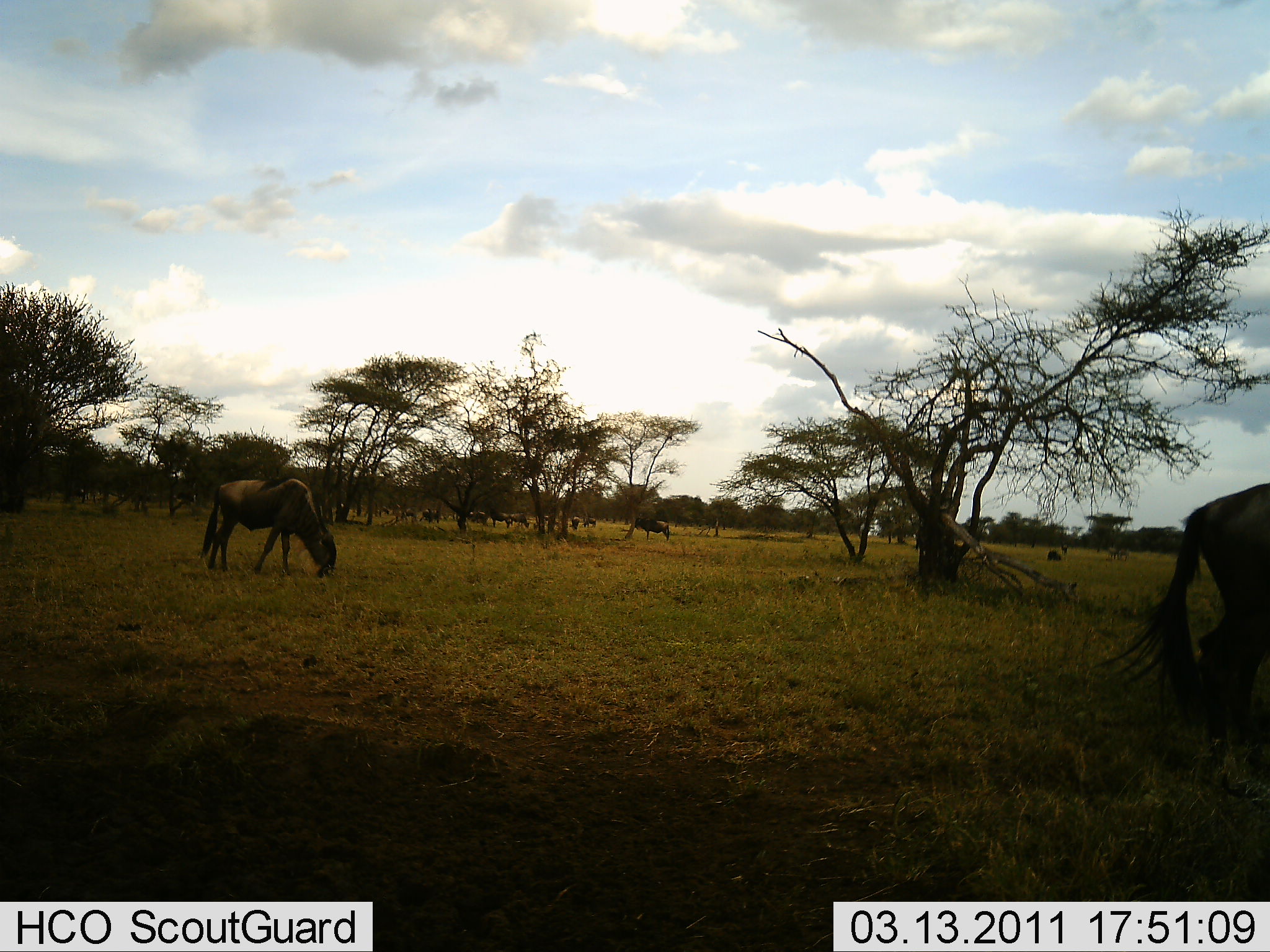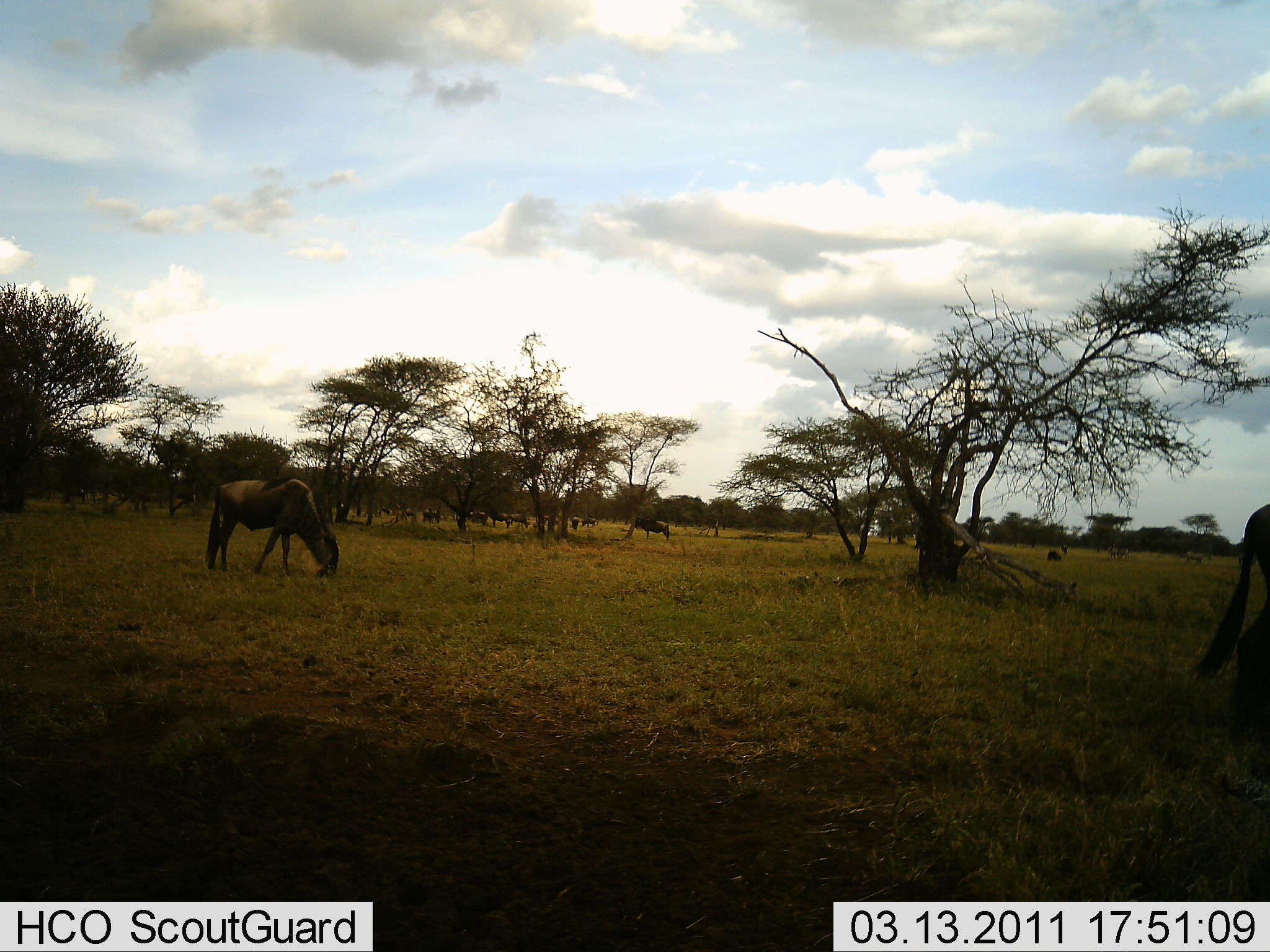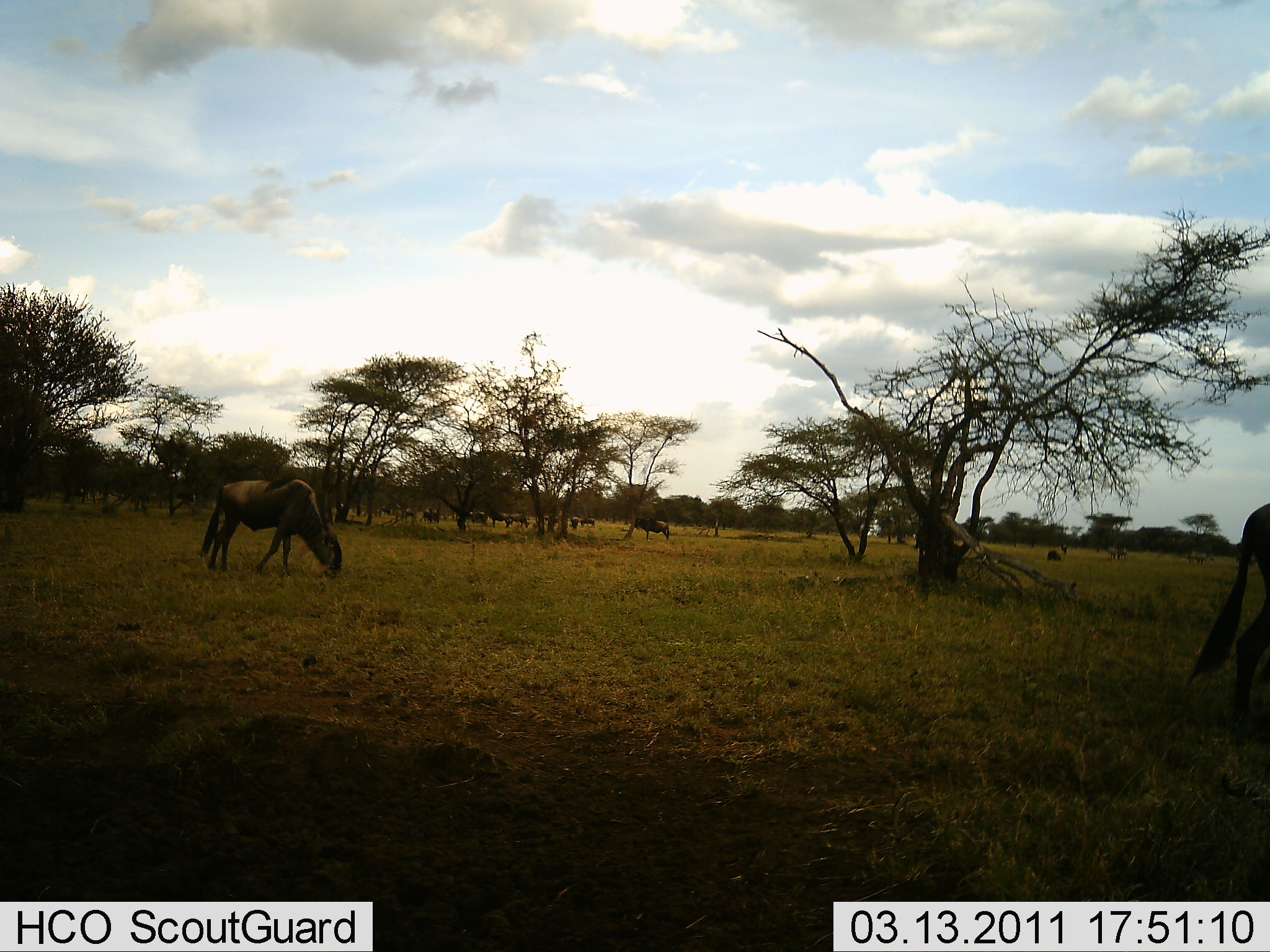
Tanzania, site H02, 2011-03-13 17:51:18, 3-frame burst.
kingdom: Animalia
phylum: Chordata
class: Mammalia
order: Artiodactyla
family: Bovidae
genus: Connochaetes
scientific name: Connochaetes taurinus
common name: blue wildebeest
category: wildebeest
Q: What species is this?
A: Wildebeest (blue wildebeest) (Connochaetes taurinus).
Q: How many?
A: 11-50.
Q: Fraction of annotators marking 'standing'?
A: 33%.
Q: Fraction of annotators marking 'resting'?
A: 0%.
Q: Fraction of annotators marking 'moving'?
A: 42%.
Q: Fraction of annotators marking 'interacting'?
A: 0%.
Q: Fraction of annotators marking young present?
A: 0%.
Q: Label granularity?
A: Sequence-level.